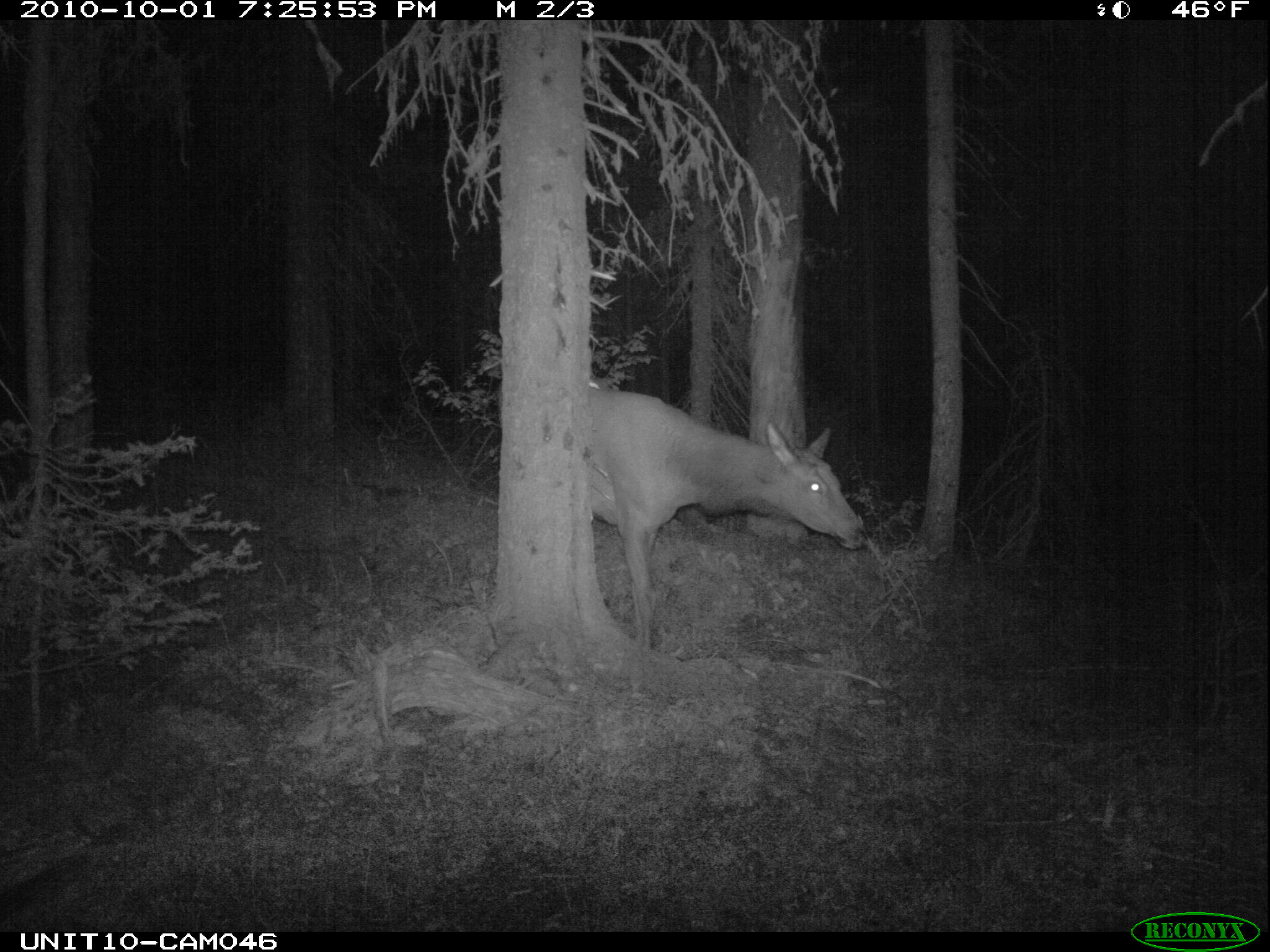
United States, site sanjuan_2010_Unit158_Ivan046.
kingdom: Animalia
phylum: Chordata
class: Mammalia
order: Artiodactyla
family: Cervidae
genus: Cervus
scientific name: Cervus elaphus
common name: red deer